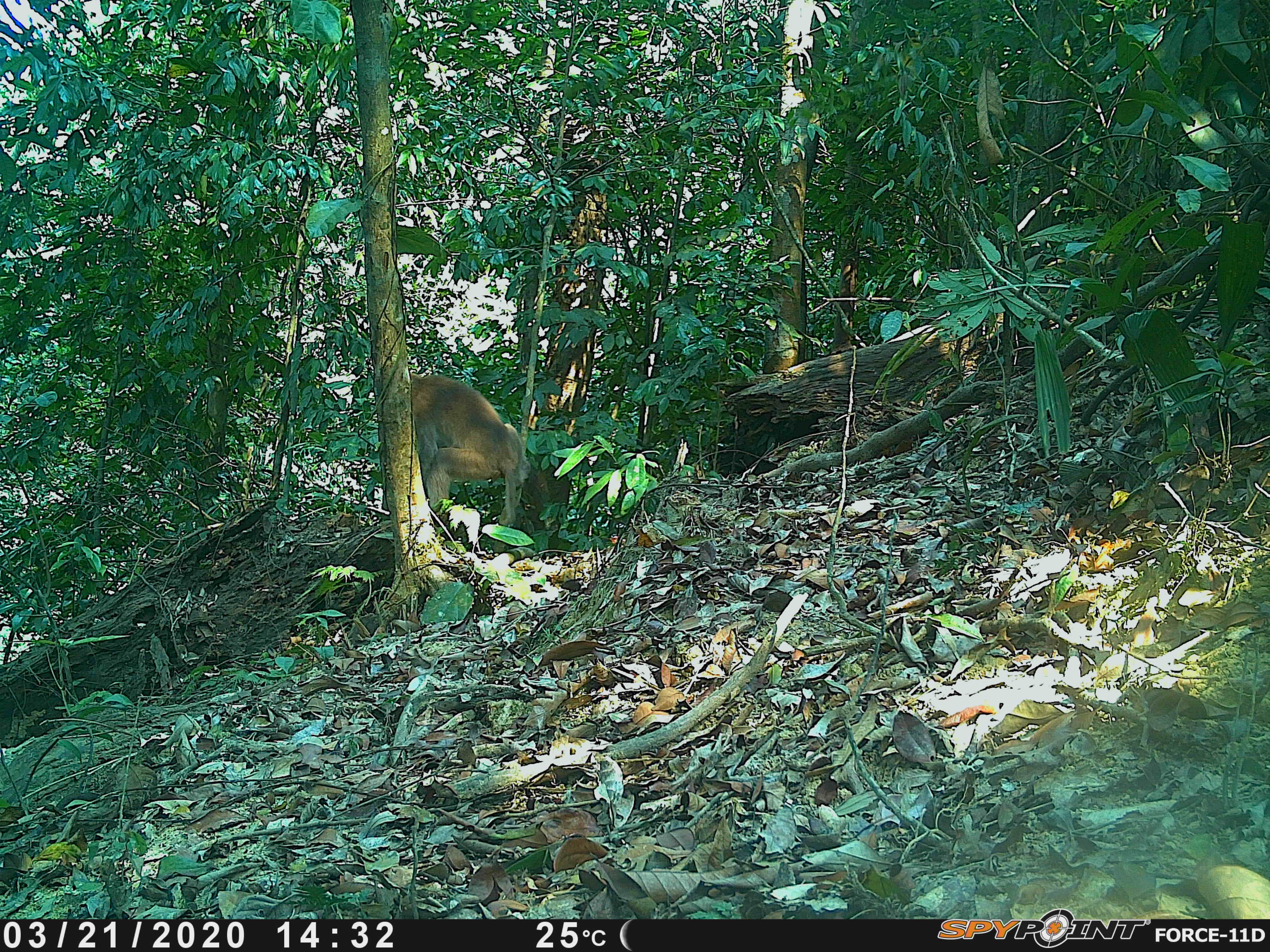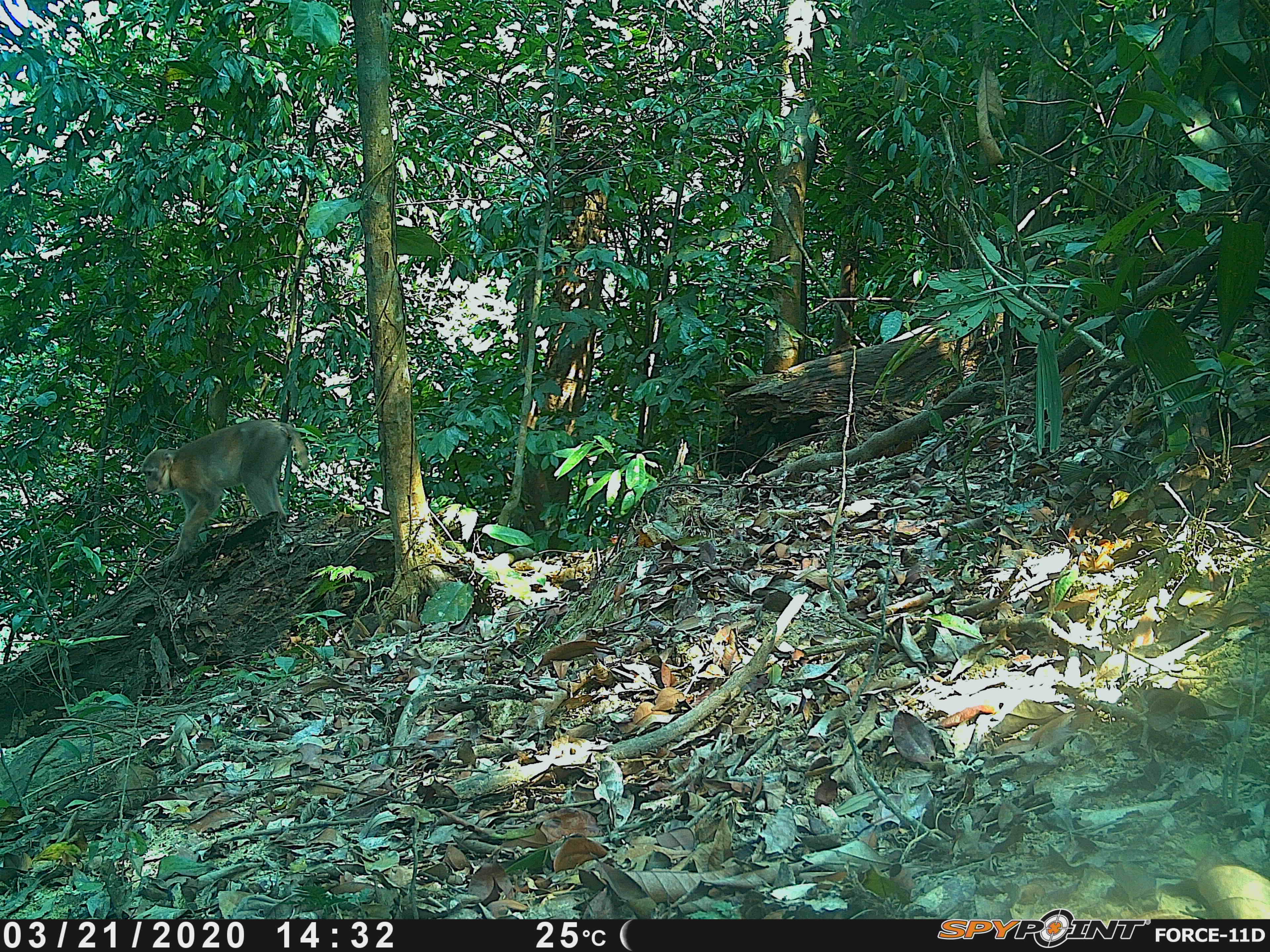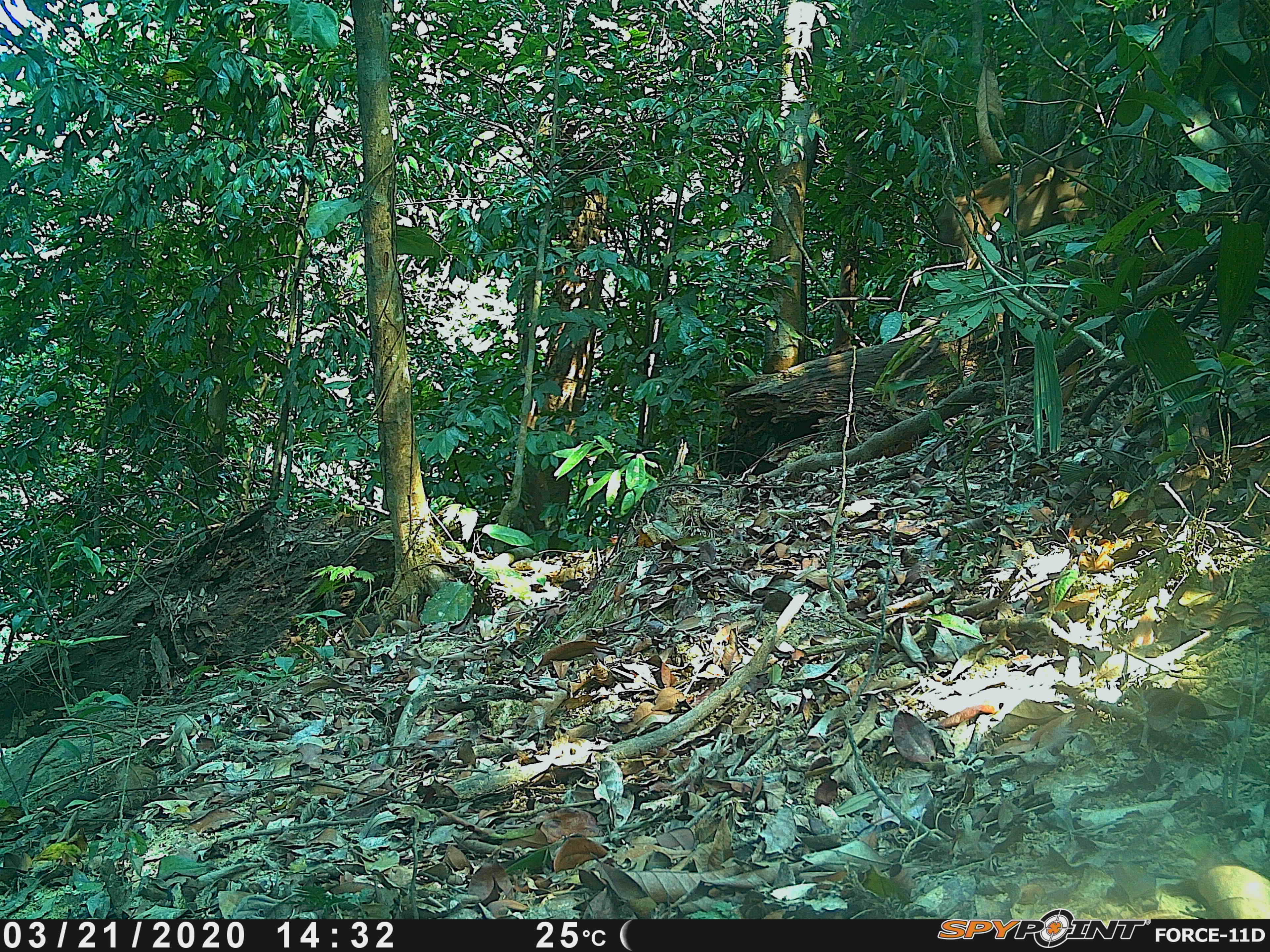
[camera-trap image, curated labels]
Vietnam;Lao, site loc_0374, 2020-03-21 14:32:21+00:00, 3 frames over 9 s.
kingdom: Animalia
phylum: Chordata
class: Mammalia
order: Primates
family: Cercopithecidae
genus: Macaca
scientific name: Macaca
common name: macaques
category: assam or rhesus macaque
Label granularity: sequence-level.